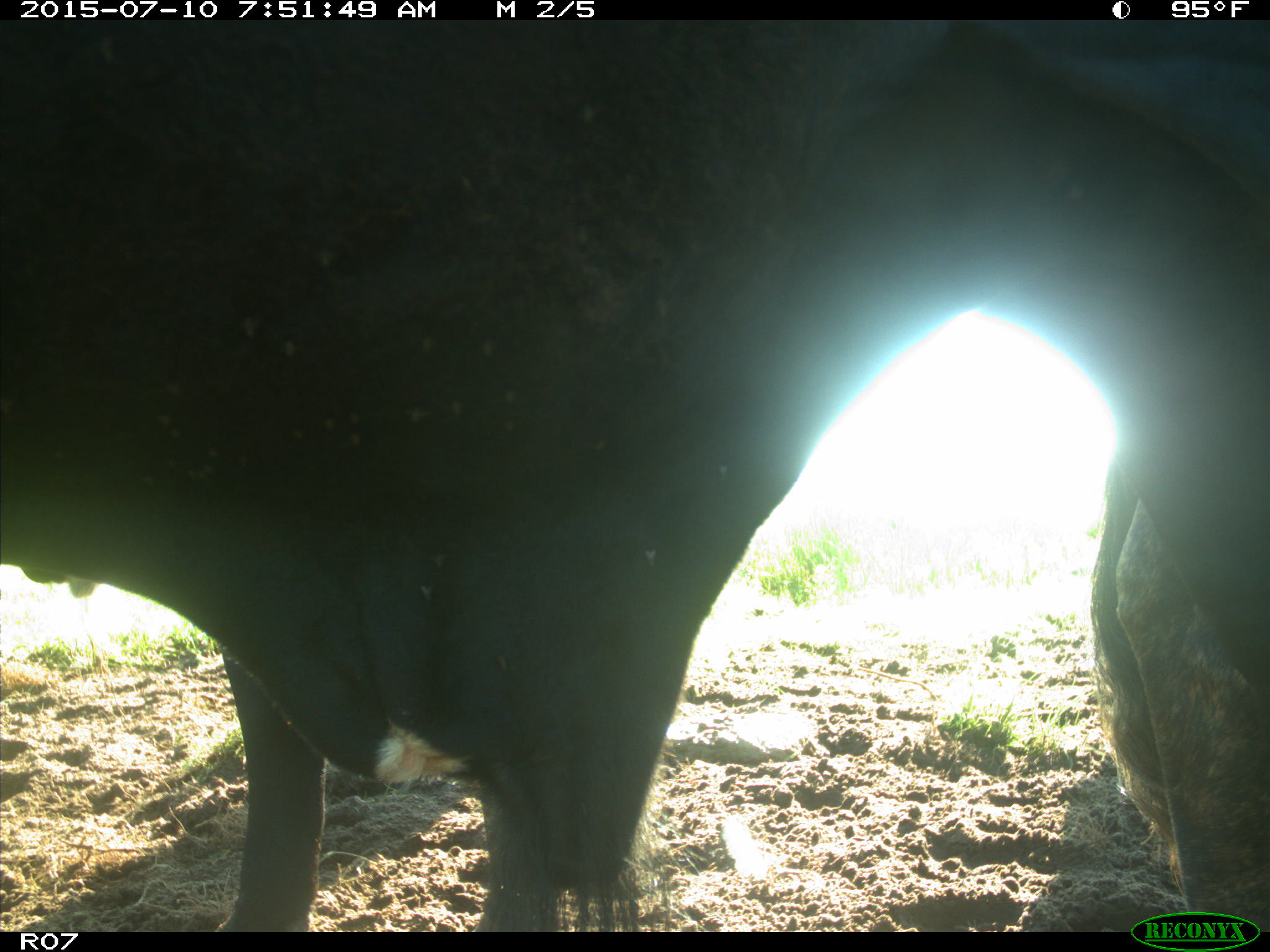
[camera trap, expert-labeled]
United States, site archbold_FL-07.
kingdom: Animalia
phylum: Chordata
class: Mammalia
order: Artiodactyla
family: Bovidae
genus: Bos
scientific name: Bos taurus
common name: domestic cow